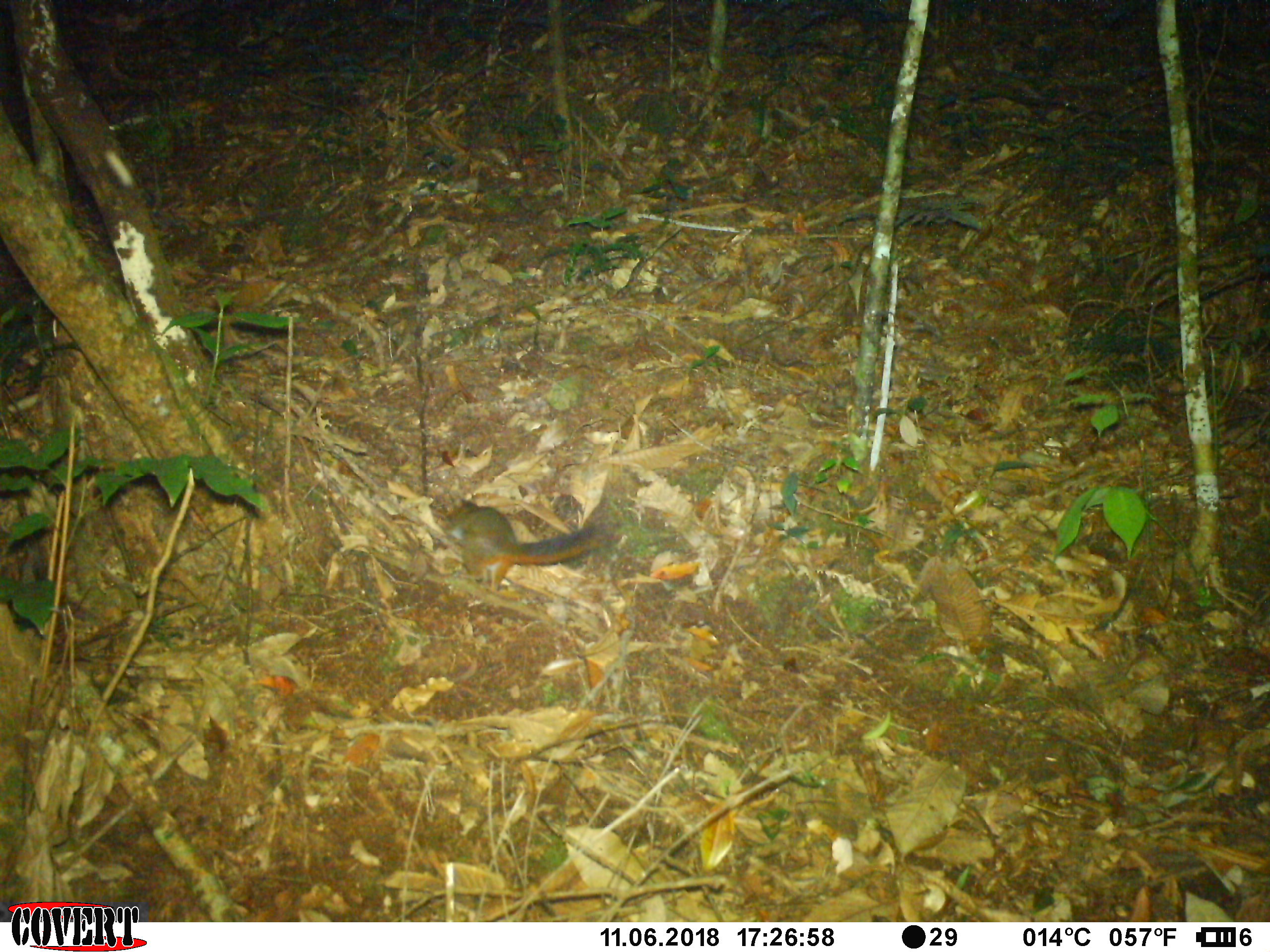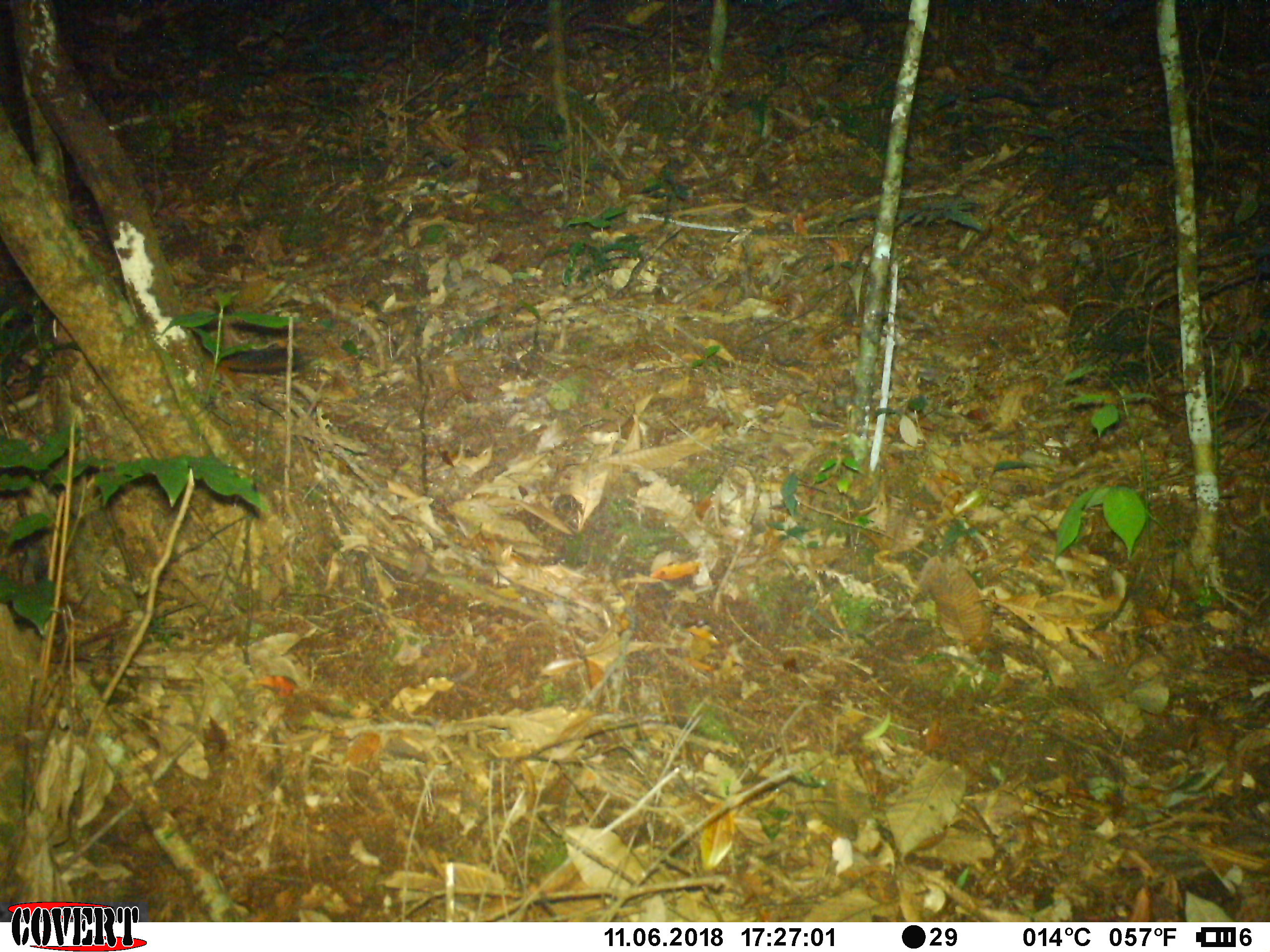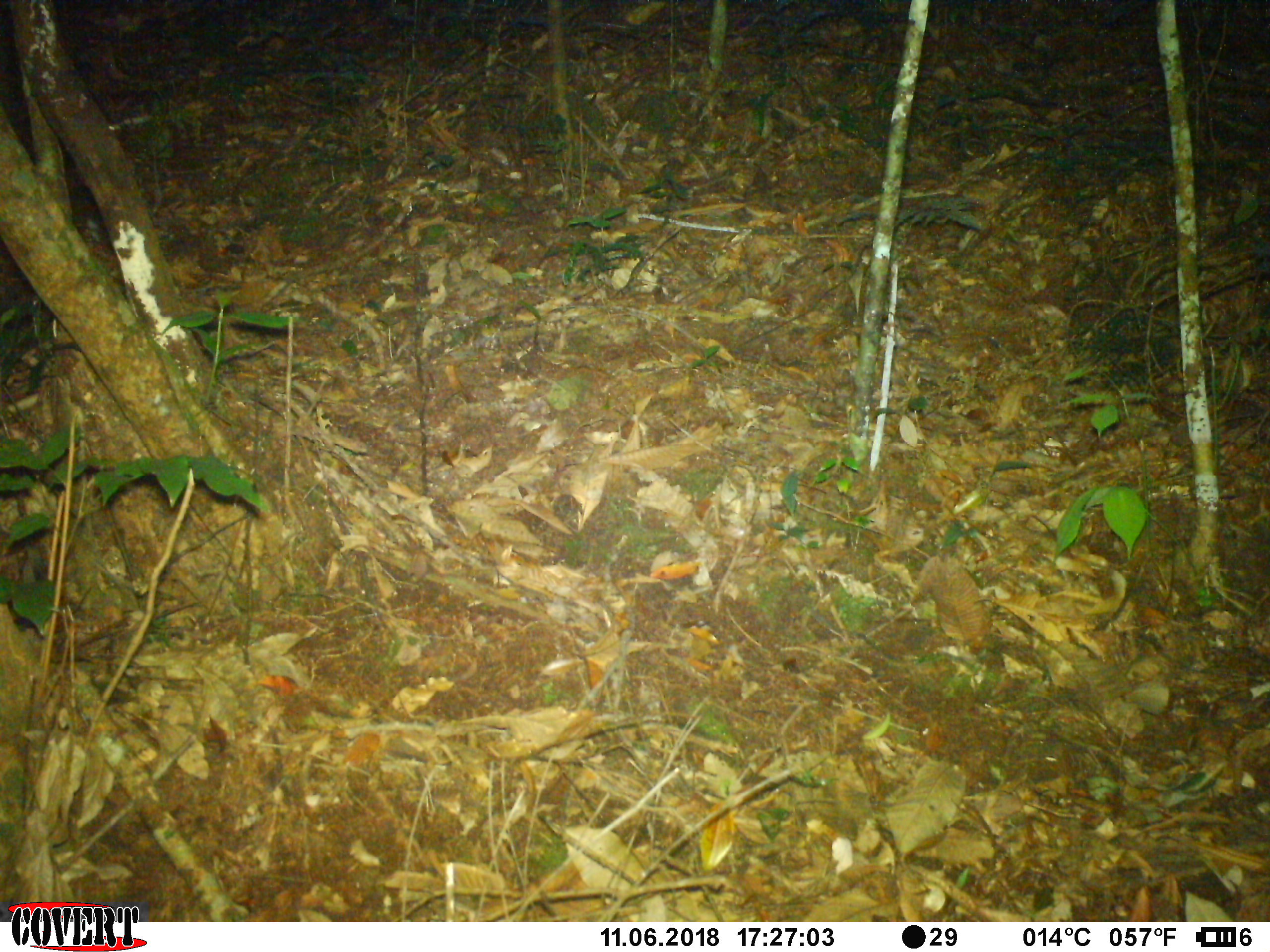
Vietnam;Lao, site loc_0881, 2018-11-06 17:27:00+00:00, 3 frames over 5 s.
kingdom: Animalia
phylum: Chordata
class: Mammalia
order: Rodentia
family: Sciuridae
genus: Dremomys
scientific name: Dremomys rufigenis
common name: red-cheeked squirrel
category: red cheeked squirrel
Red cheeked squirrel (red-cheeked squirrel) (Dremomys rufigenis). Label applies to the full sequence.